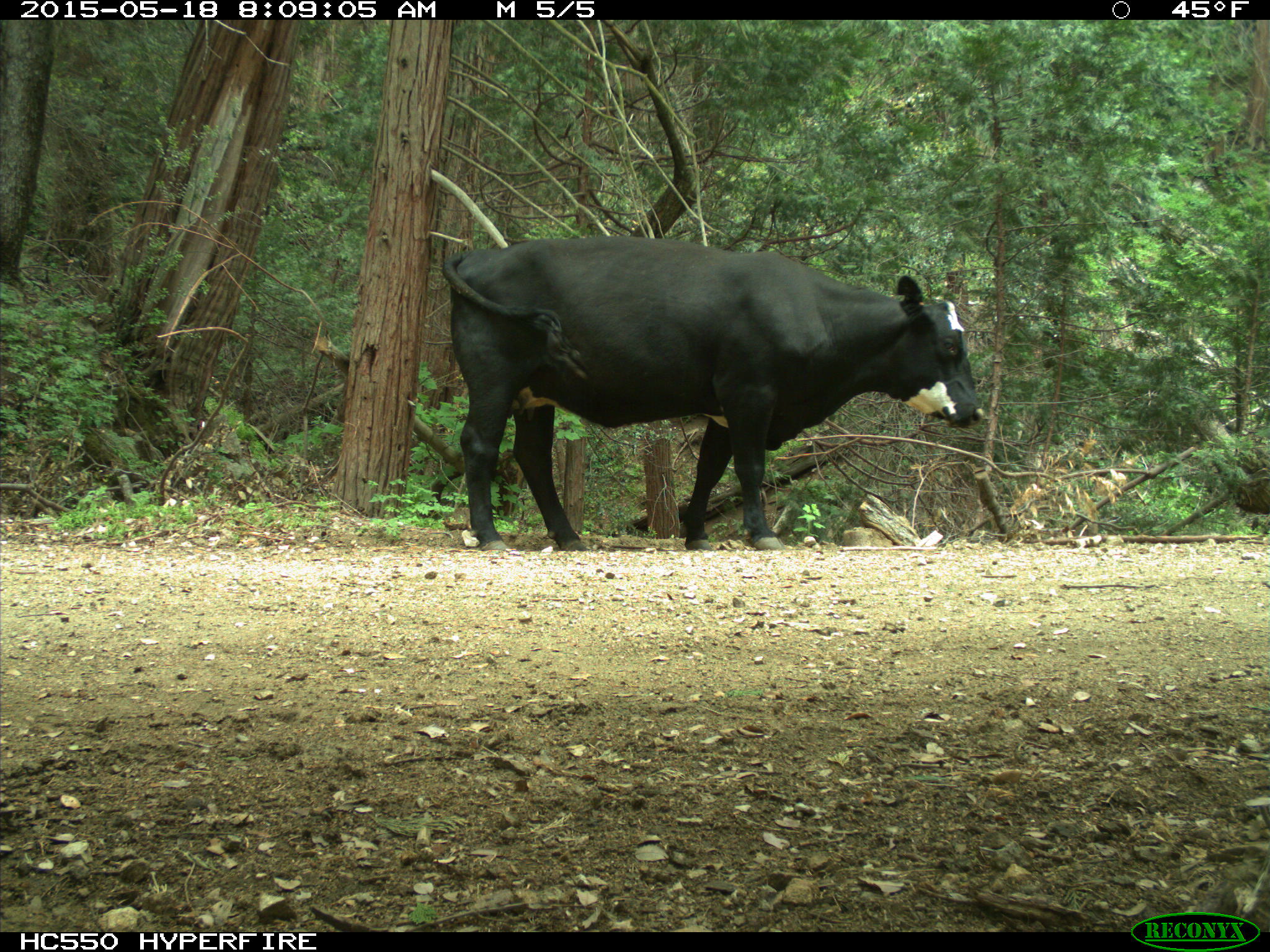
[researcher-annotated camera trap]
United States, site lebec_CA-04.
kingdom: Animalia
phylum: Chordata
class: Mammalia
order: Artiodactyla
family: Bovidae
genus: Bos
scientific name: Bos taurus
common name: domestic cow